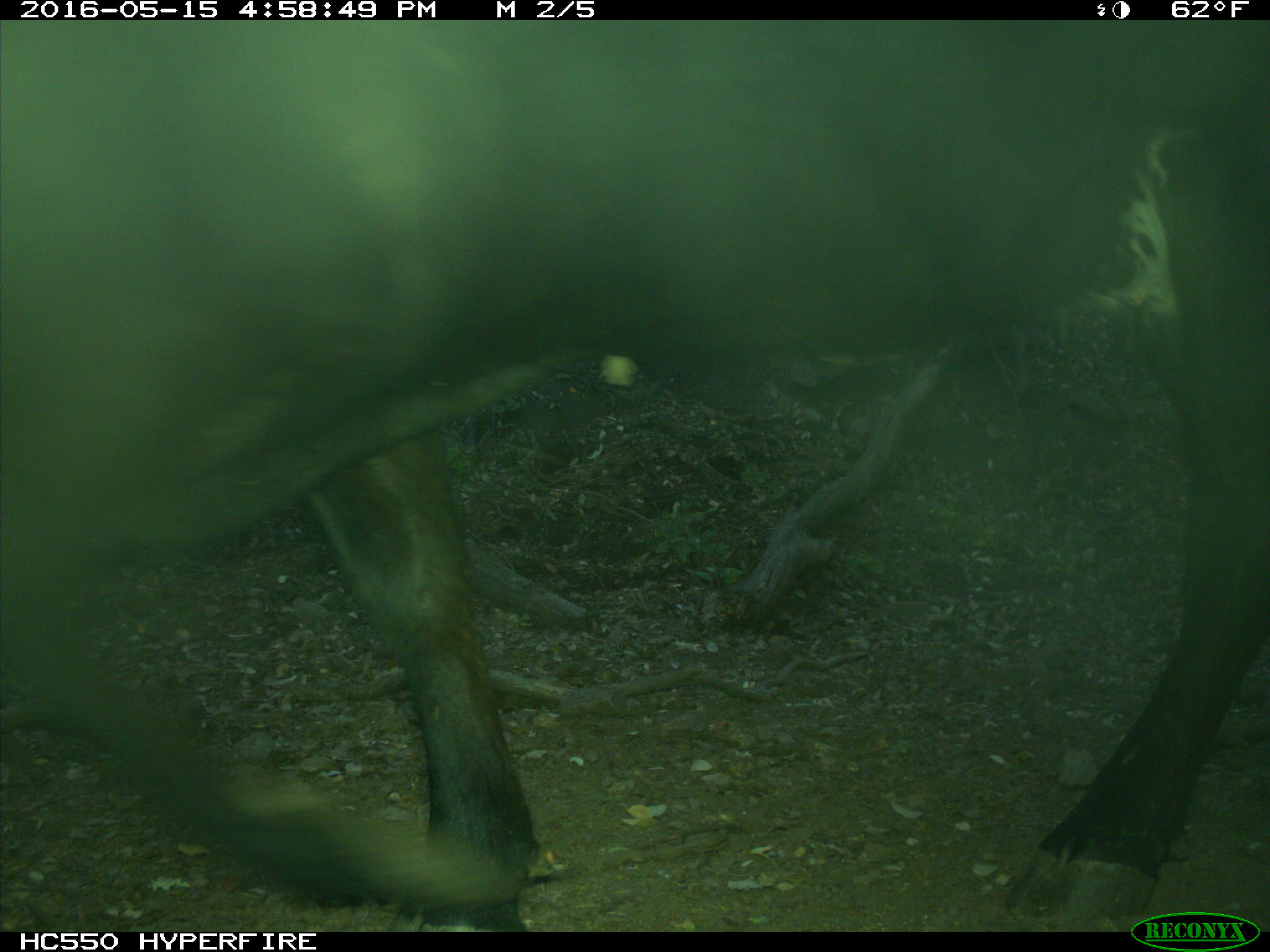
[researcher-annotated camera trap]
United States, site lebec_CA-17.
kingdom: Animalia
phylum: Chordata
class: Mammalia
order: Artiodactyla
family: Bovidae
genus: Bos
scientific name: Bos taurus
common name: domestic cow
Bos taurus (domestic cow).